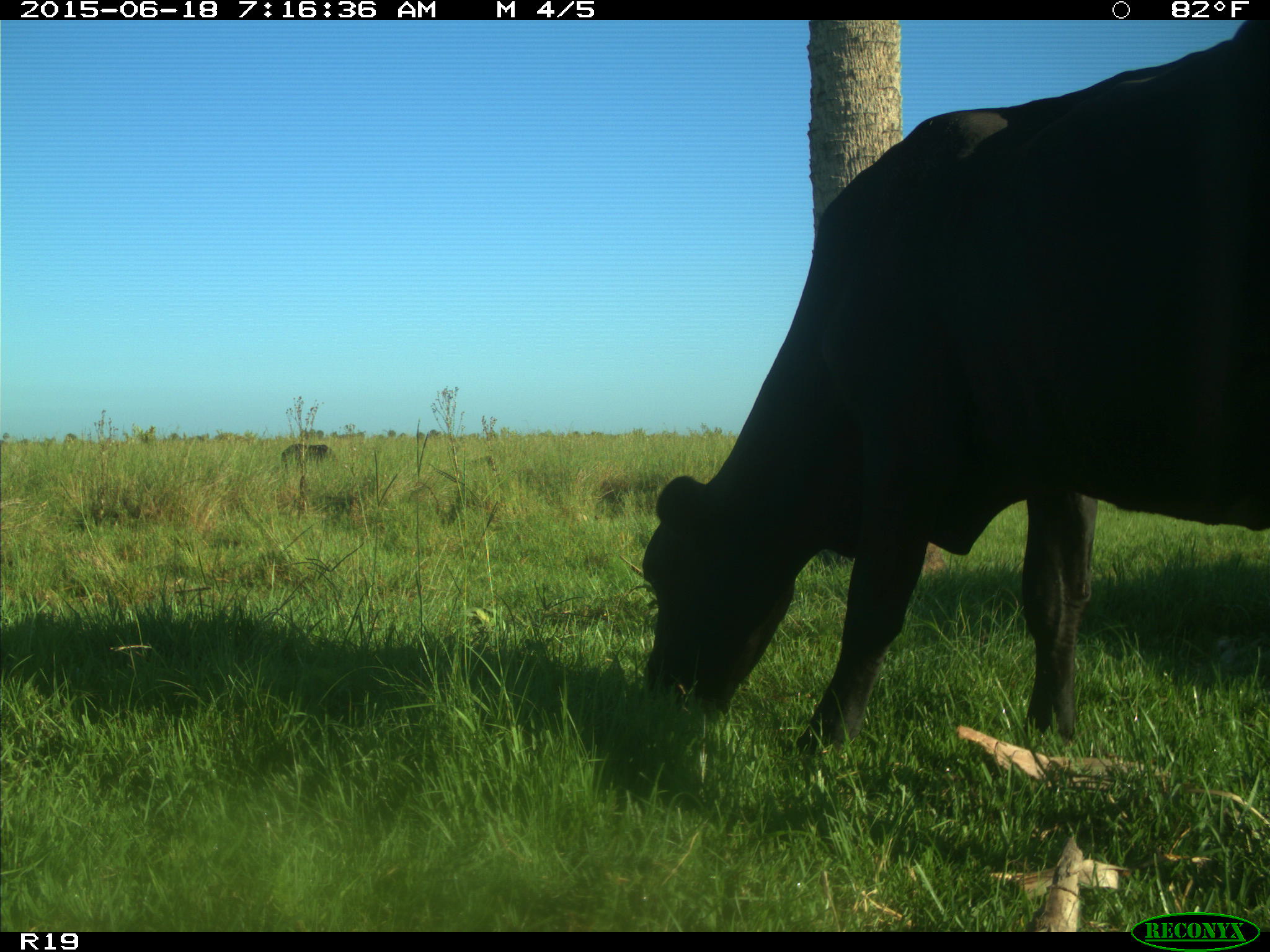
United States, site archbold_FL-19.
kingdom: Animalia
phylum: Chordata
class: Mammalia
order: Artiodactyla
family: Bovidae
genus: Bos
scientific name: Bos taurus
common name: domestic cow